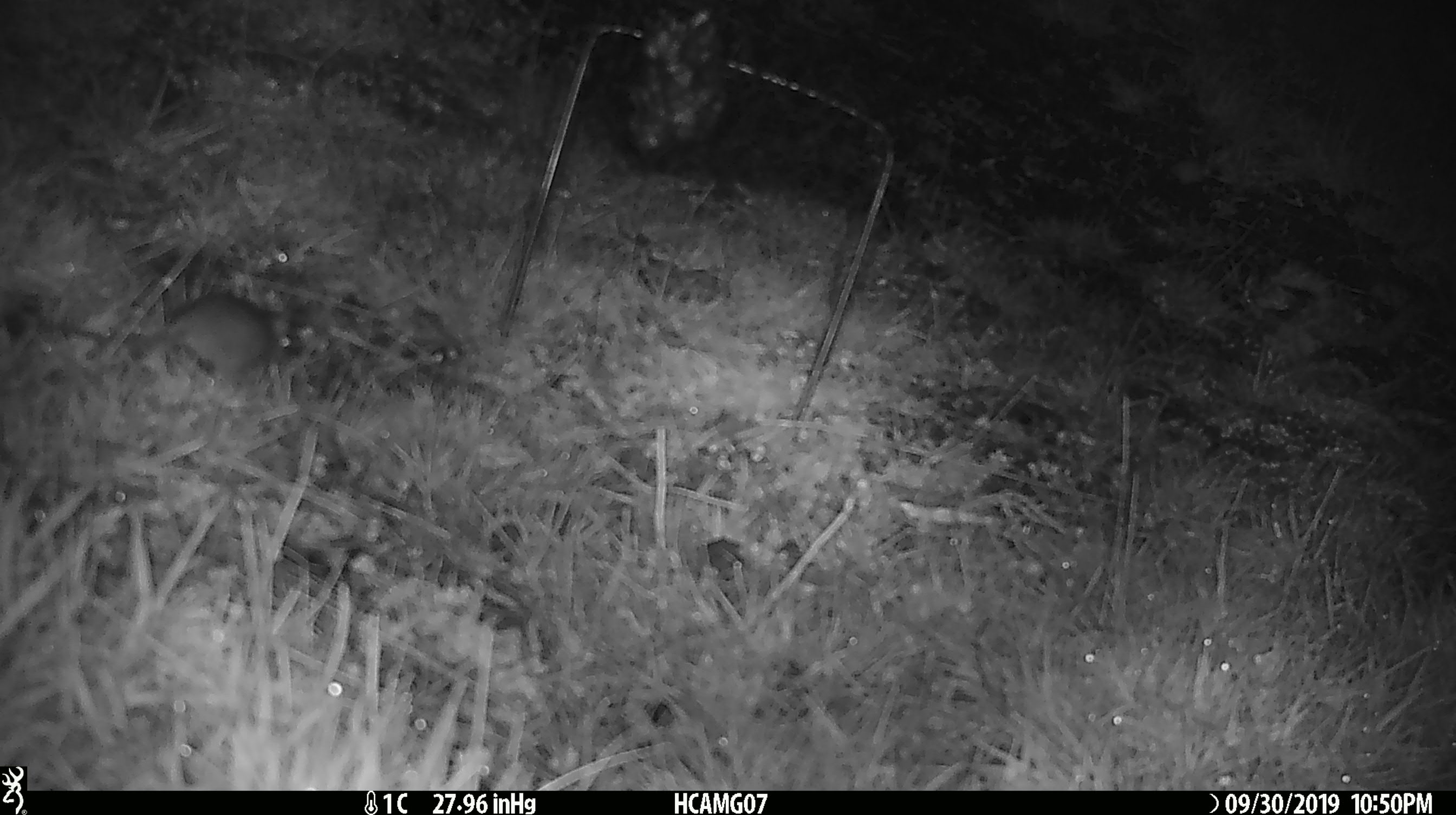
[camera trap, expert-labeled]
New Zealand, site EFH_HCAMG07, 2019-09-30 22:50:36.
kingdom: Animalia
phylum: Chordata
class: Mammalia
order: Rodentia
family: Muridae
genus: Mus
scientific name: Mus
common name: mouse